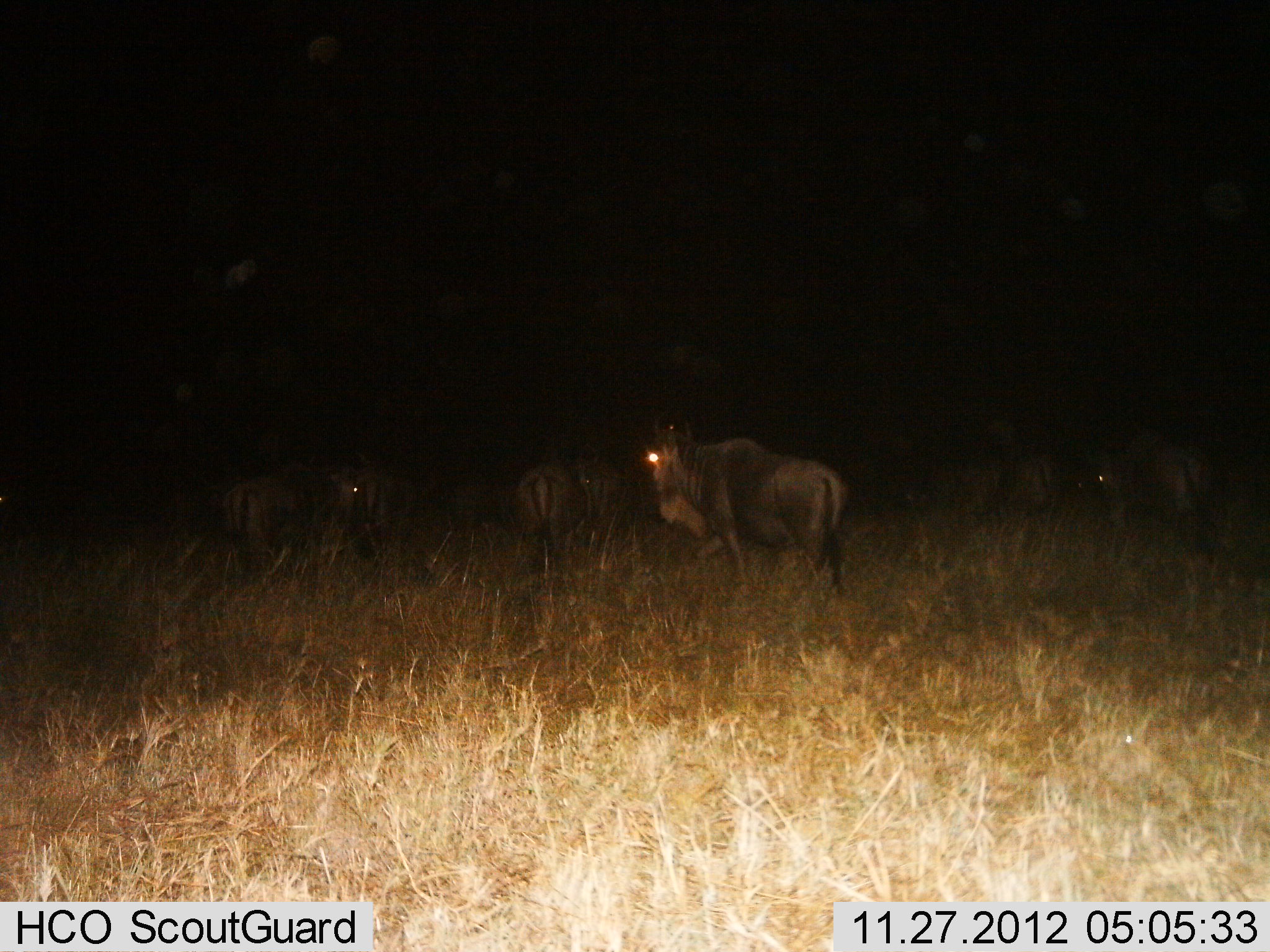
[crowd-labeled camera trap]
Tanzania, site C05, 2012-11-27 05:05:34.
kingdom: Animalia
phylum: Chordata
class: Mammalia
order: Artiodactyla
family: Bovidae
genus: Connochaetes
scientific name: Connochaetes taurinus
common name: blue wildebeest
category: wildebeest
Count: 7.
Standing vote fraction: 75%.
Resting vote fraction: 0%.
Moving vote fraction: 50%.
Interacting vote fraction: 0%.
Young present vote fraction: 0%.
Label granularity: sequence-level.